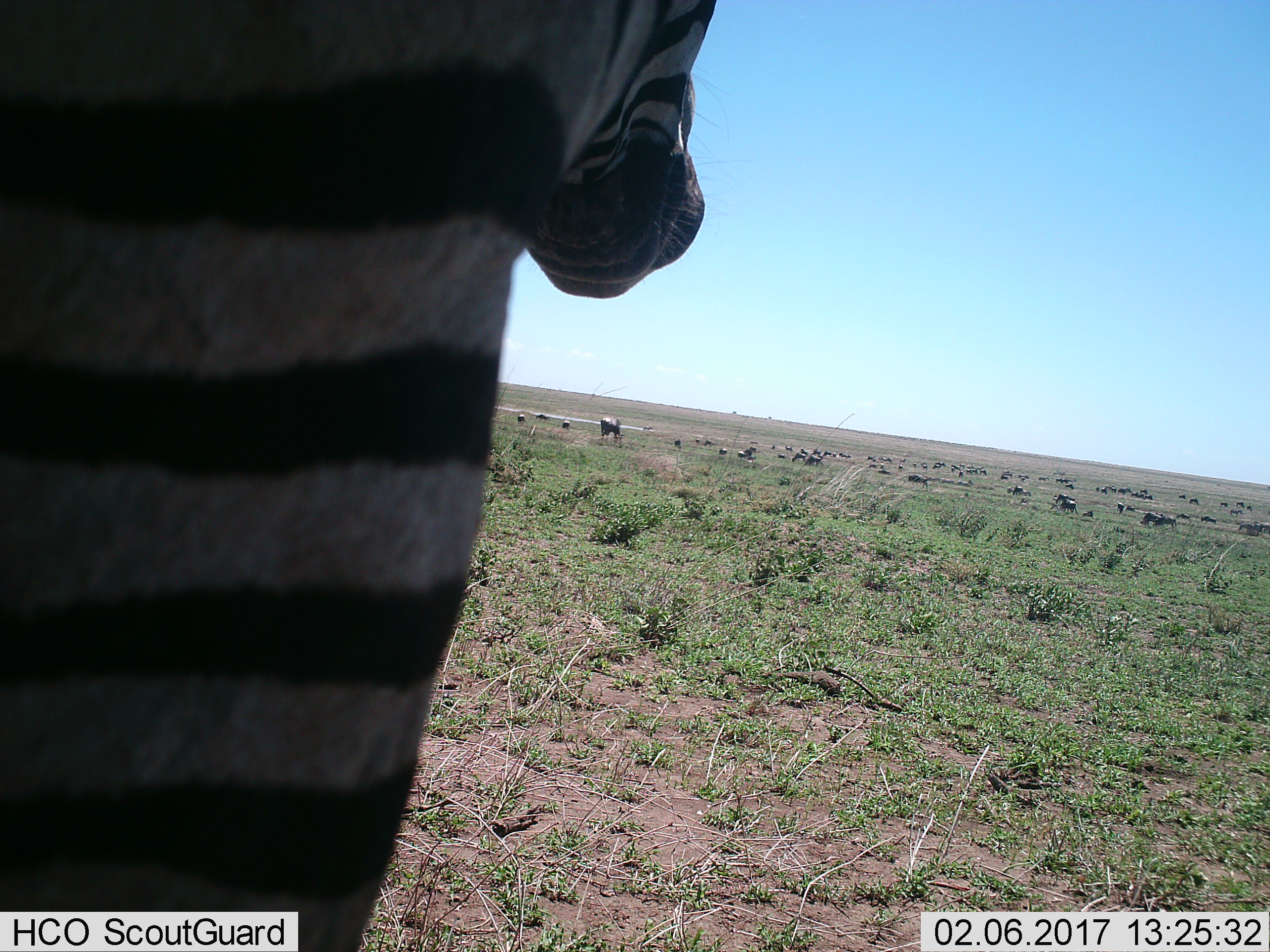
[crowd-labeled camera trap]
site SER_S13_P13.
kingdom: Animalia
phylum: Chordata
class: Mammalia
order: Perissodactyla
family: Equidae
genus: Equus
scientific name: Equus quagga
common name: plains zebra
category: zebraplains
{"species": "zebraplains (plains zebra) (Equus quagga)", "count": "1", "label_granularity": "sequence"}